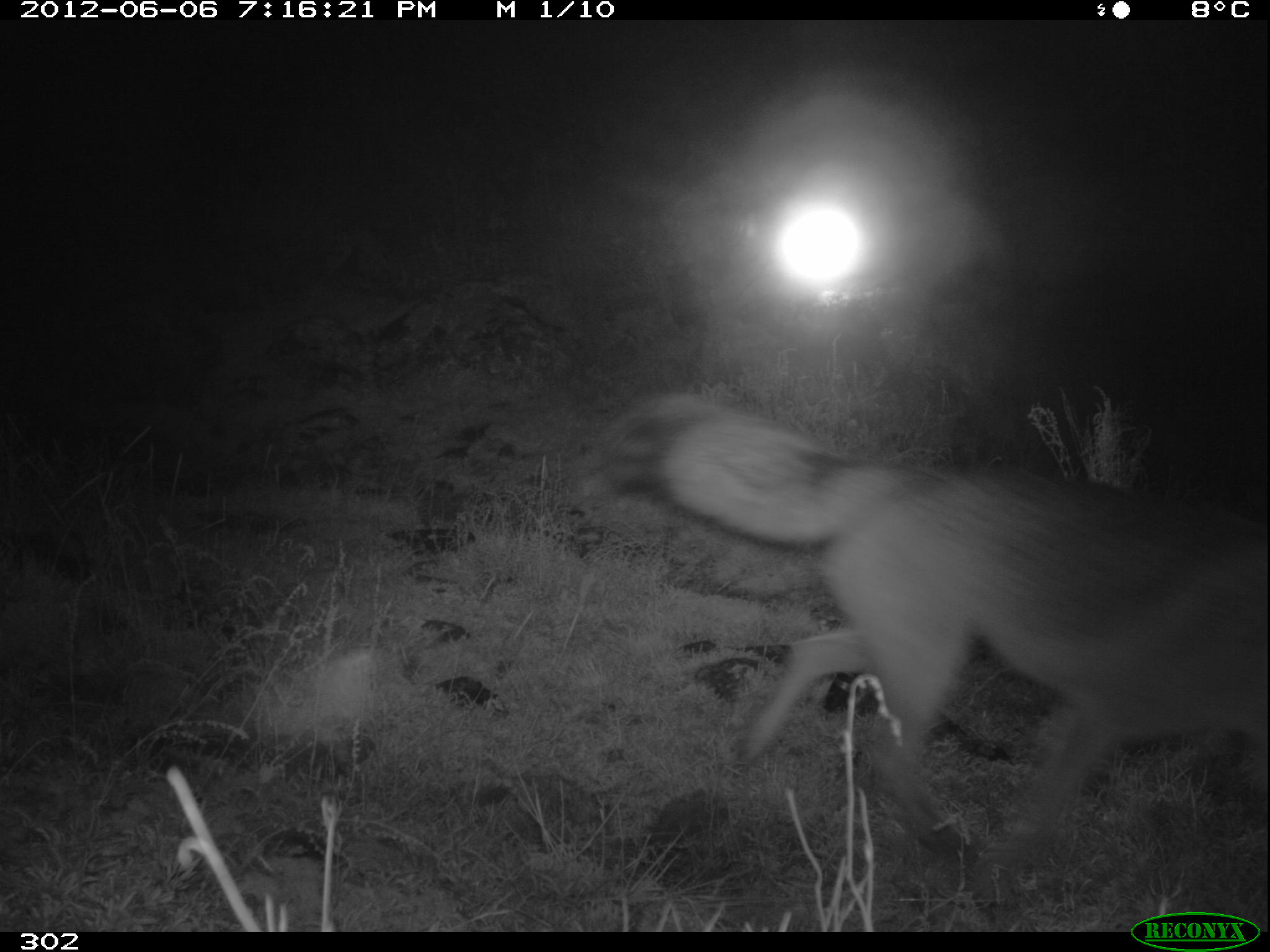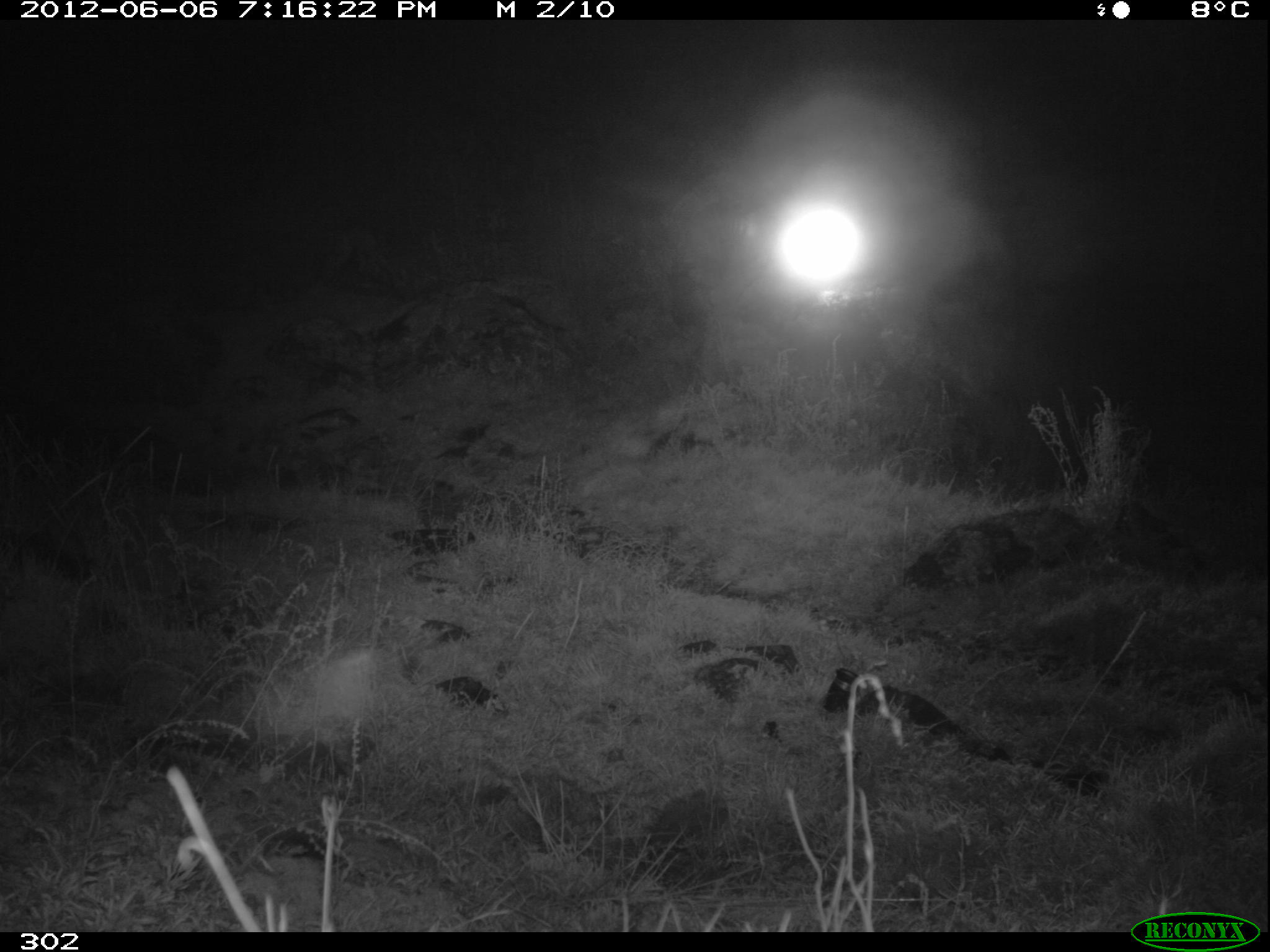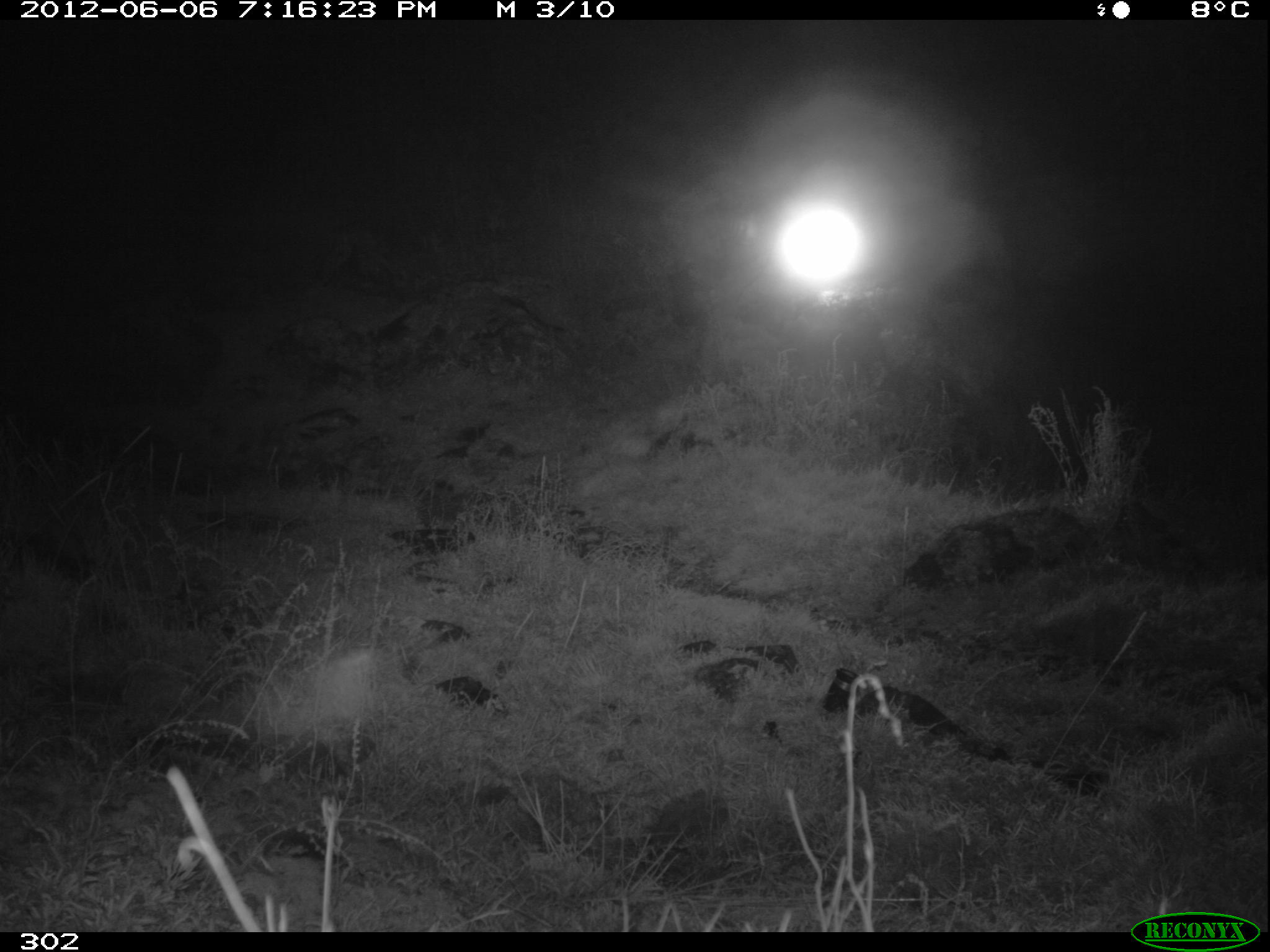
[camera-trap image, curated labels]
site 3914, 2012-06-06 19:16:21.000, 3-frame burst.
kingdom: Animalia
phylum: Chordata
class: Mammalia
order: Carnivora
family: Canidae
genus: Lycalopex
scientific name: Lycalopex culpaeus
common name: culpeo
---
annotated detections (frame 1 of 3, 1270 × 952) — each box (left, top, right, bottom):
lycalopex culpaeus: (589, 394, 1265, 898)